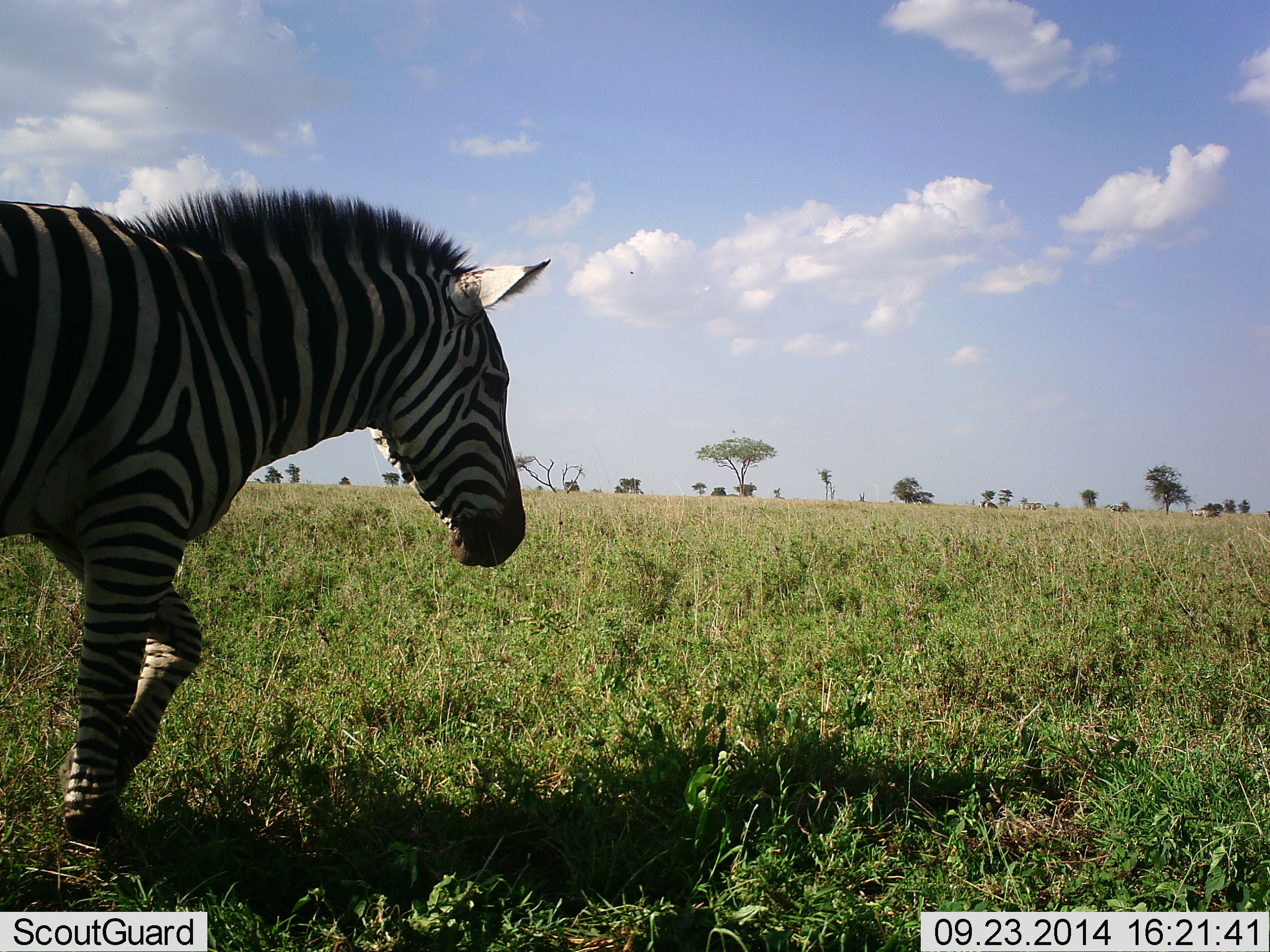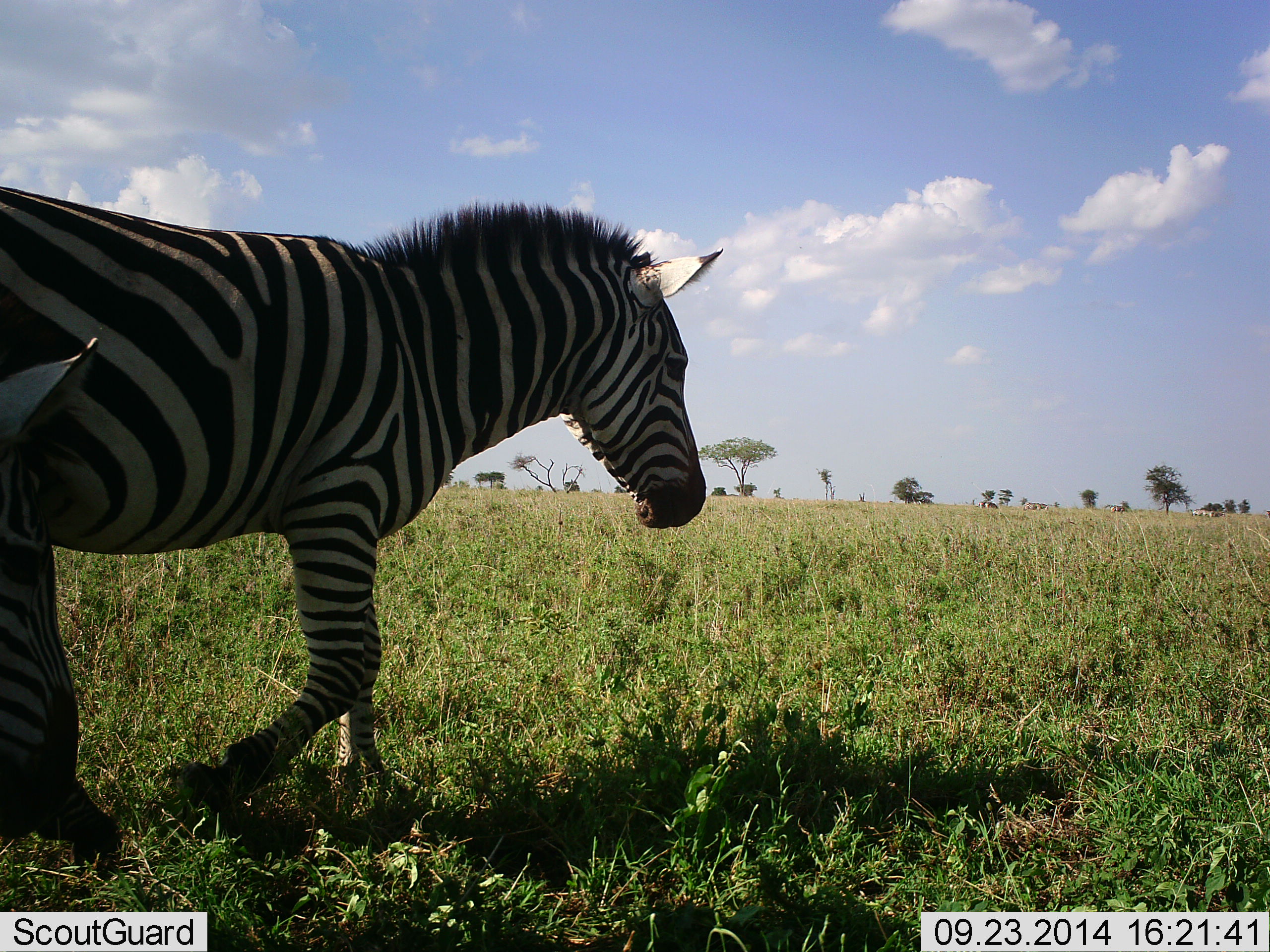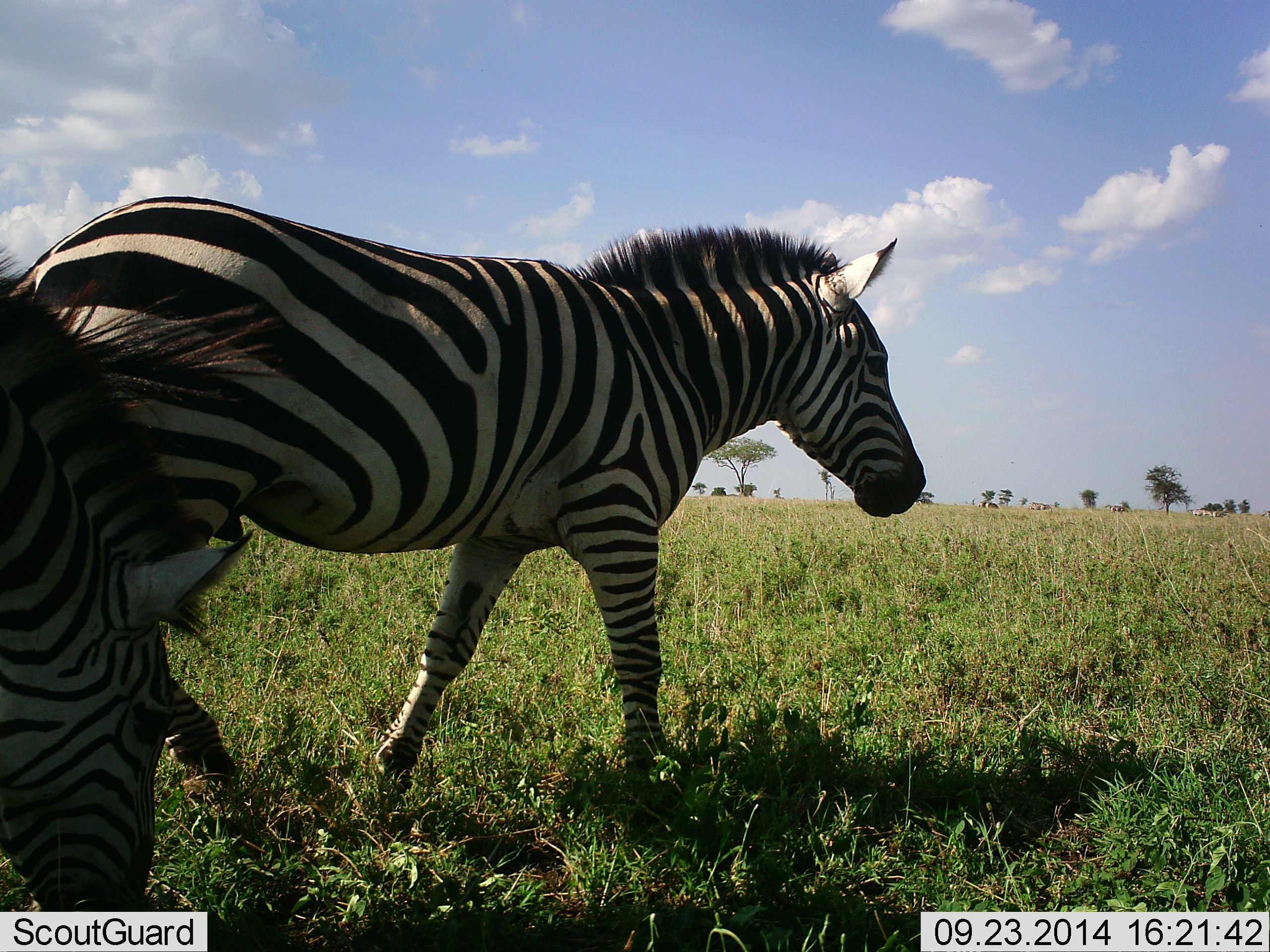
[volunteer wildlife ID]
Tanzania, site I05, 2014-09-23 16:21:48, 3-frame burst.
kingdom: Animalia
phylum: Chordata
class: Mammalia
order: Perissodactyla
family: Equidae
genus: Equus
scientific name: Equus quagga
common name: plains zebra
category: zebra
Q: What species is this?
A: Zebra (plains zebra) (Equus quagga).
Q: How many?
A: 2.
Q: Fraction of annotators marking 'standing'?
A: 10%.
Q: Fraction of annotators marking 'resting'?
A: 0%.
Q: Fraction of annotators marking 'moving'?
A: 90%.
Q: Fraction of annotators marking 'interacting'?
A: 0%.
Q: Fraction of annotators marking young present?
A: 0%.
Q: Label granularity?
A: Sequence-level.